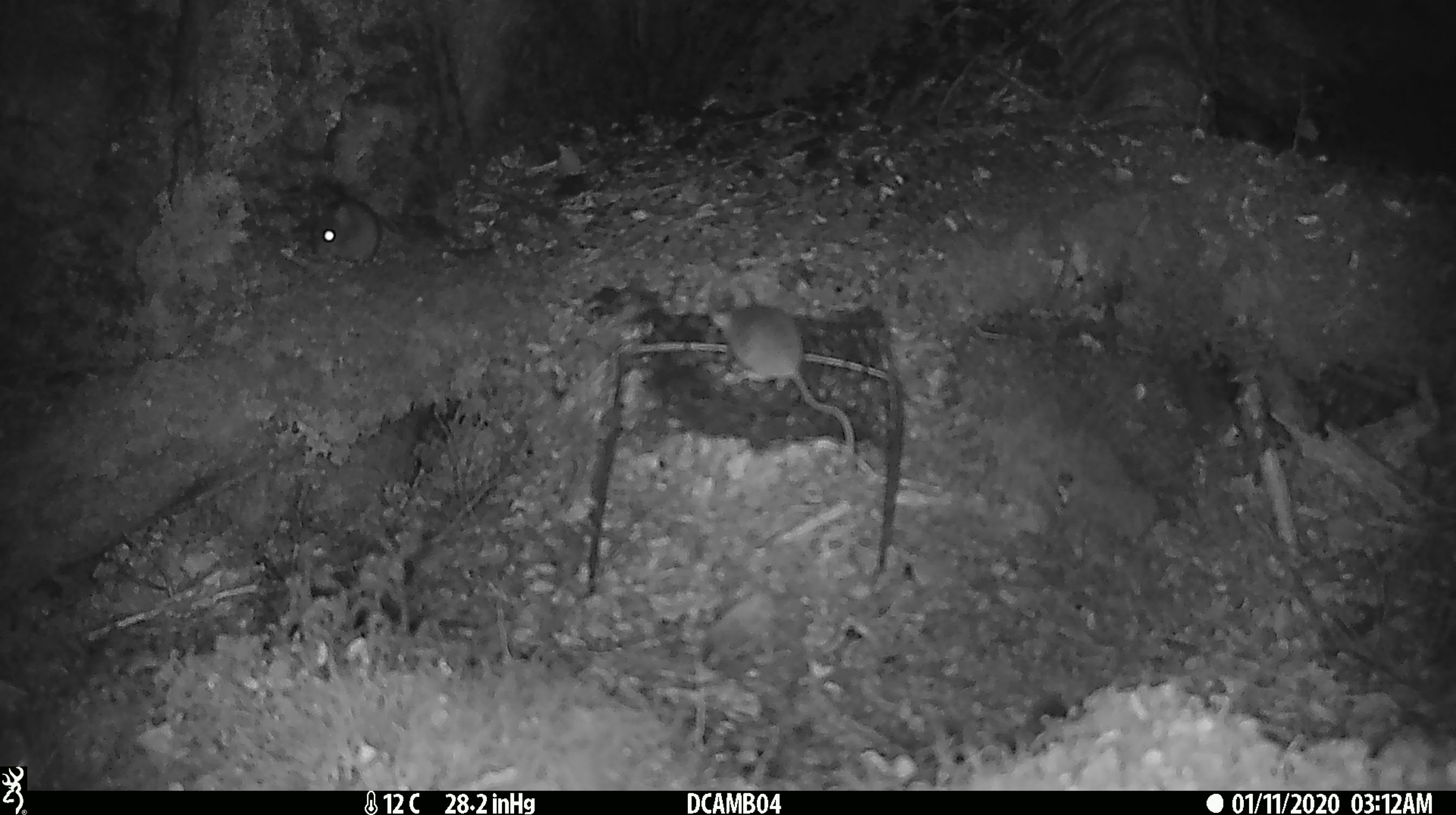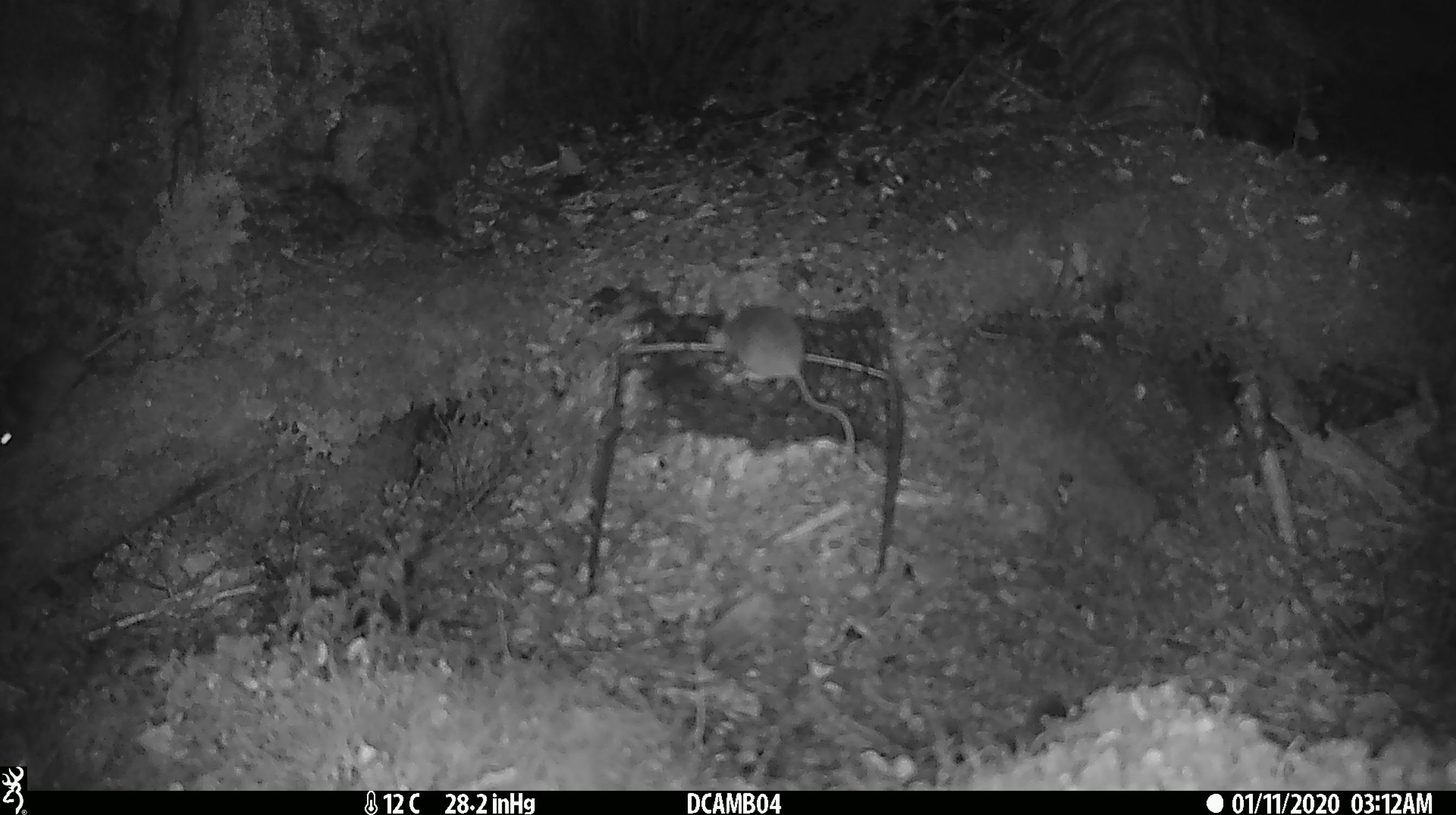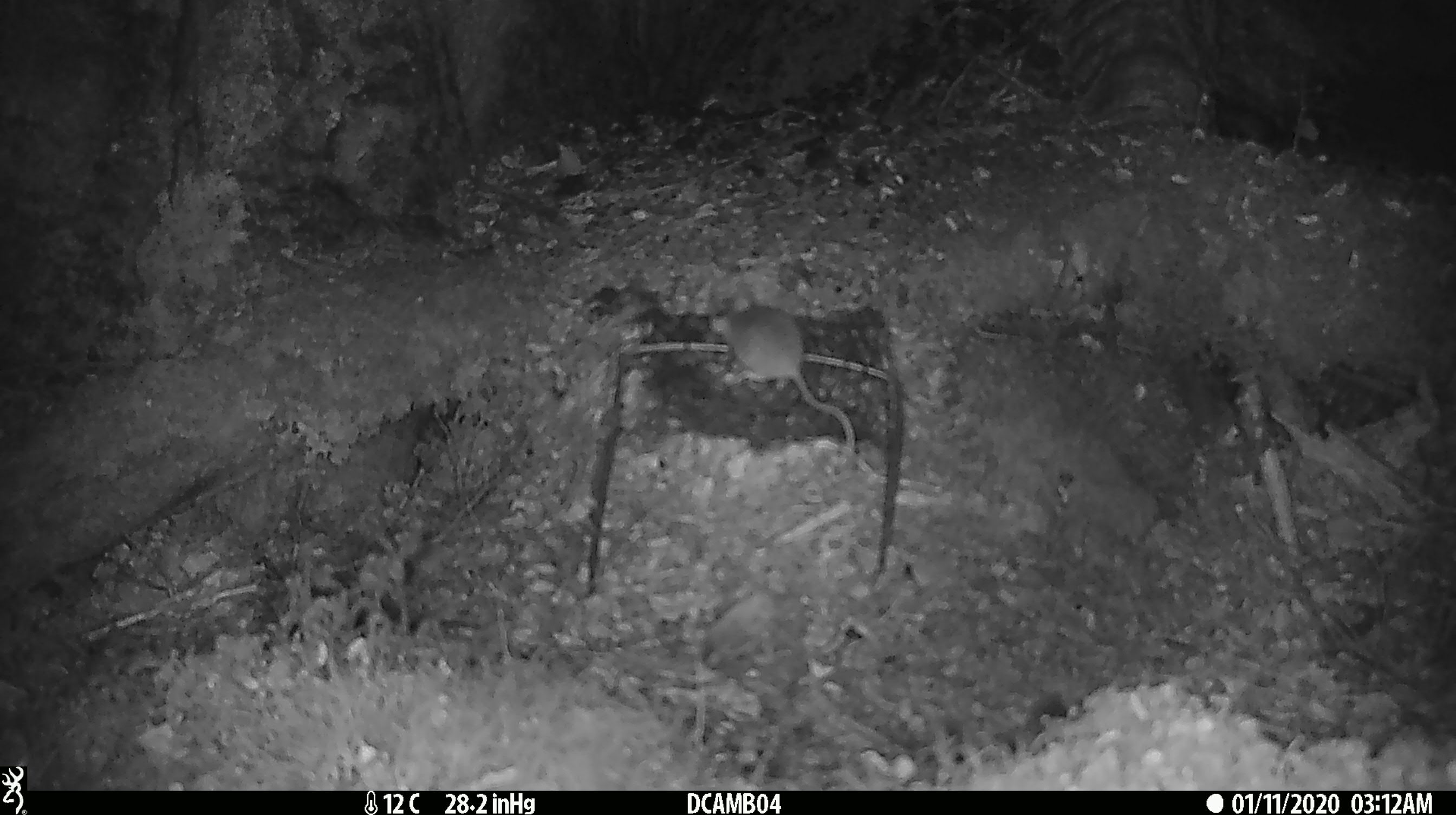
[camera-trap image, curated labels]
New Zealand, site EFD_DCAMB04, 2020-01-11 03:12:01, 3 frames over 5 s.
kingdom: Animalia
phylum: Chordata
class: Mammalia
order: Rodentia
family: Muridae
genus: Mus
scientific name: Mus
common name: mouse